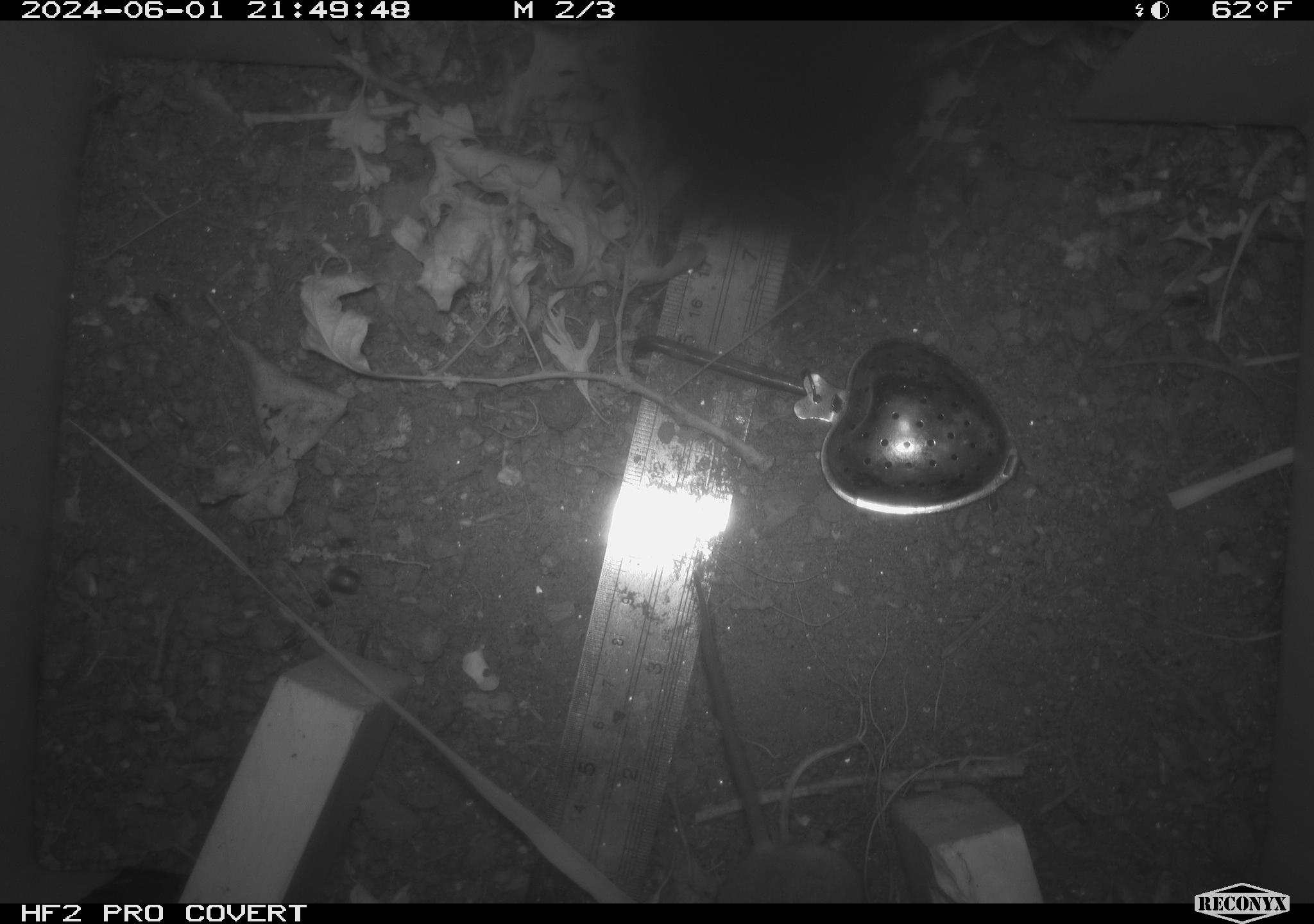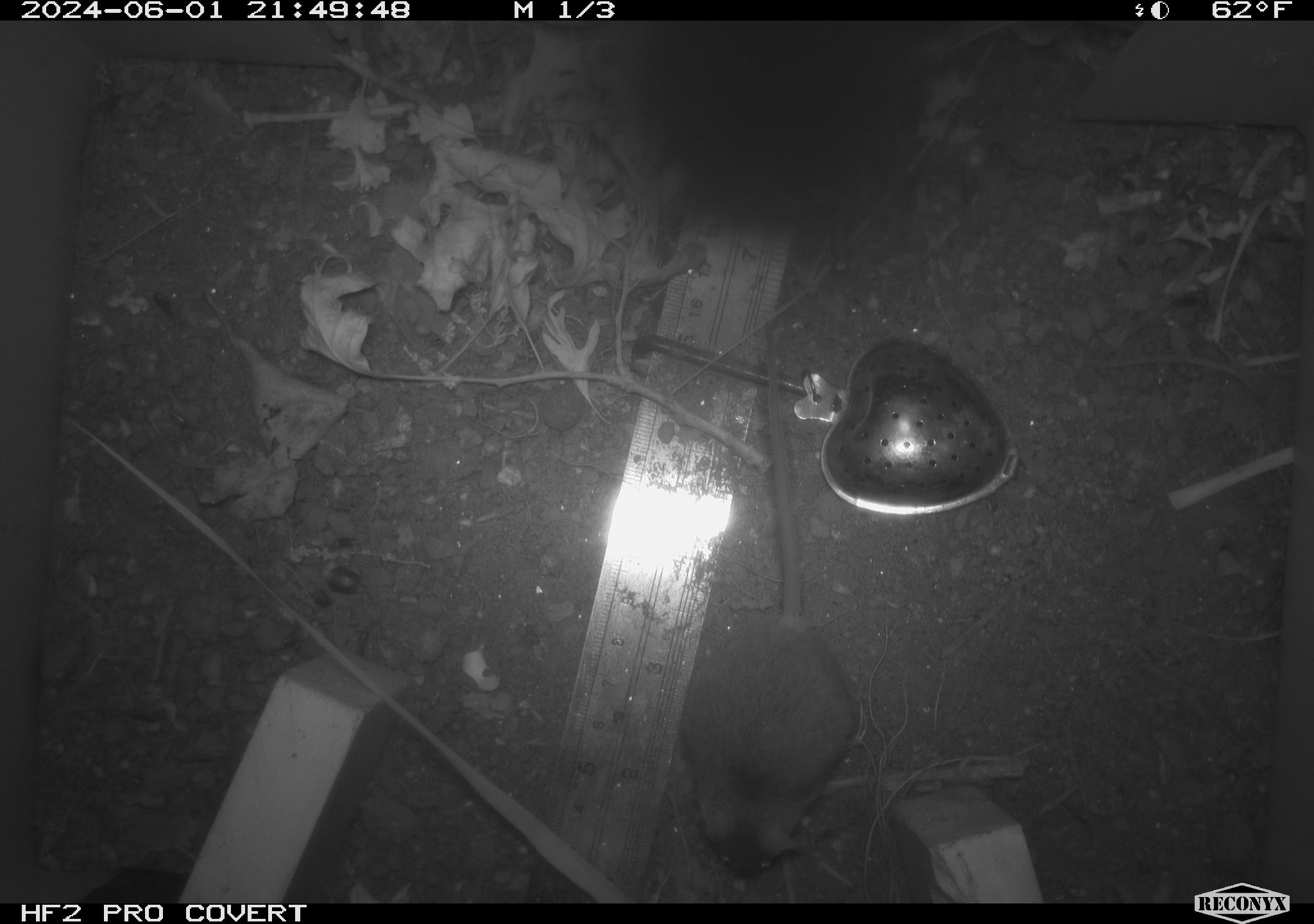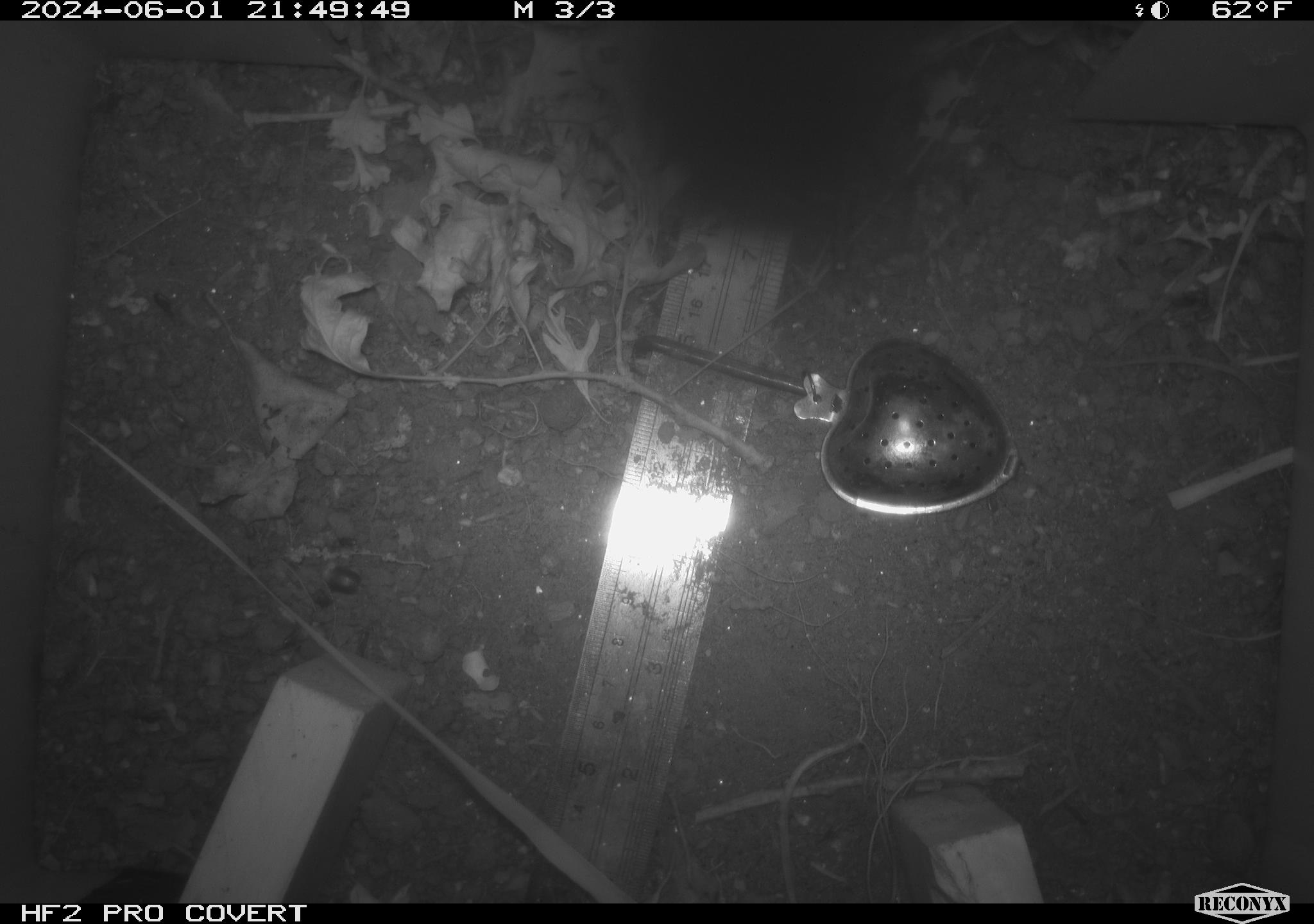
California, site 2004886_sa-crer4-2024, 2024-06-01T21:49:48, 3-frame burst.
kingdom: Animalia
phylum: Chordata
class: Mammalia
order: Rodentia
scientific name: Rodentia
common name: mouse species